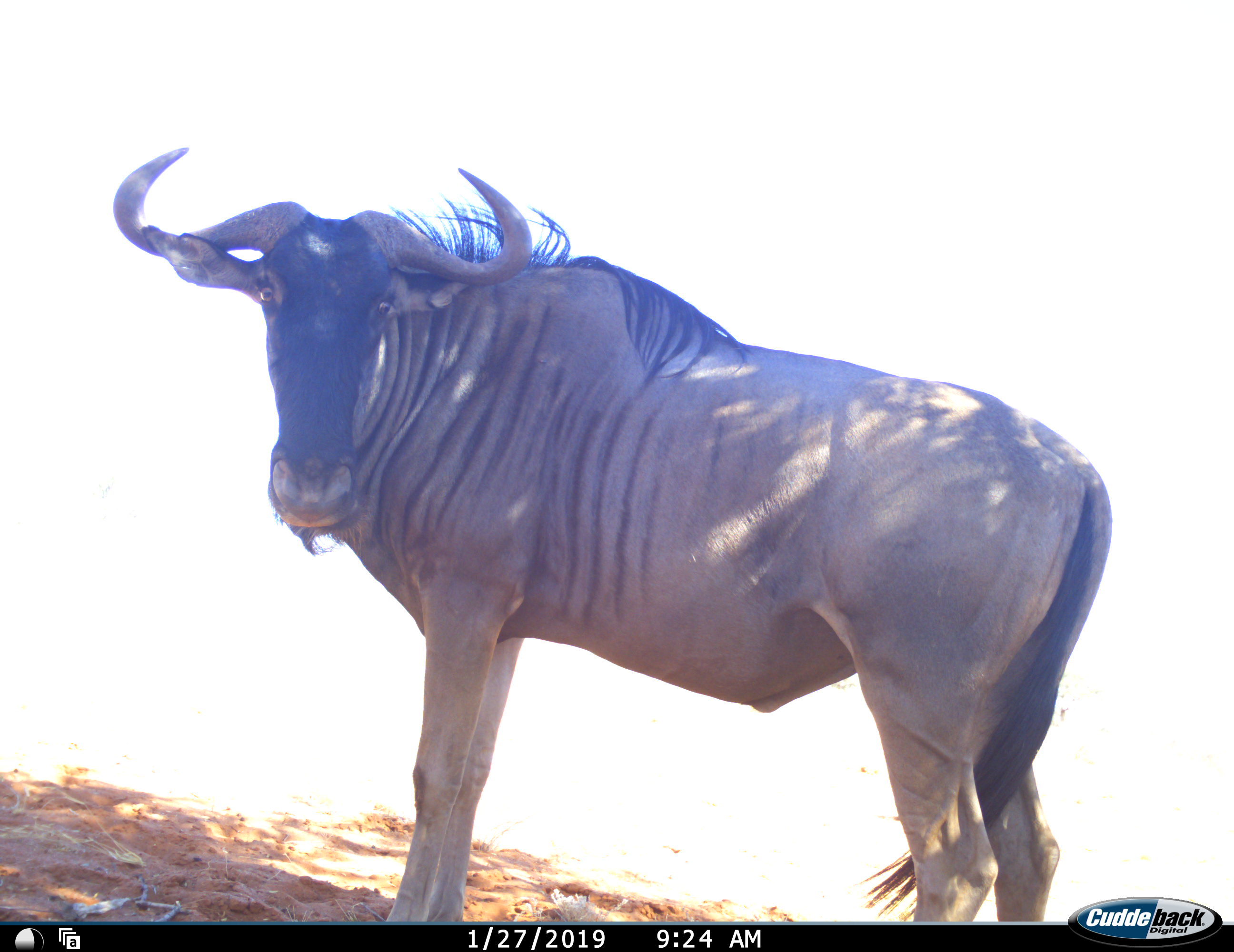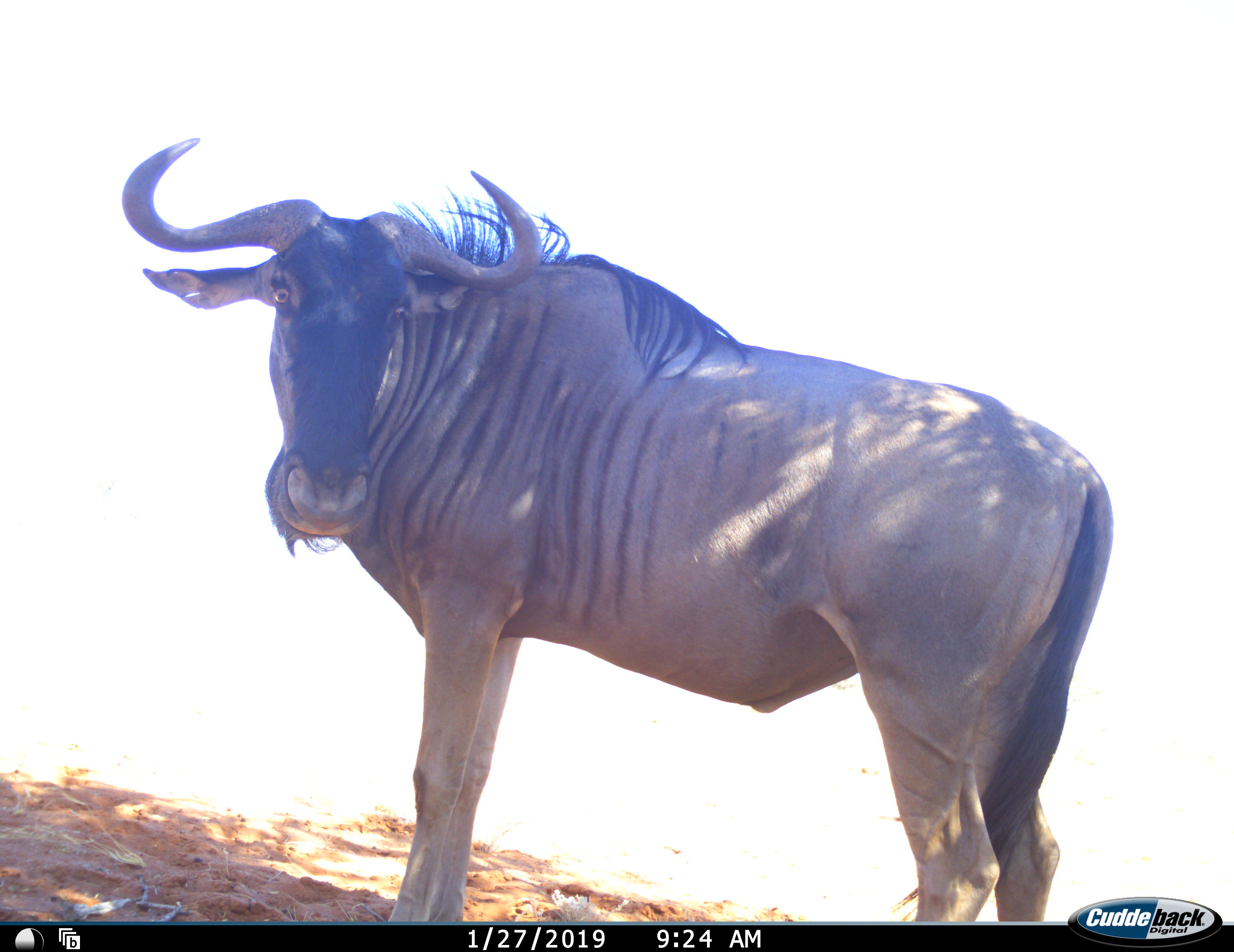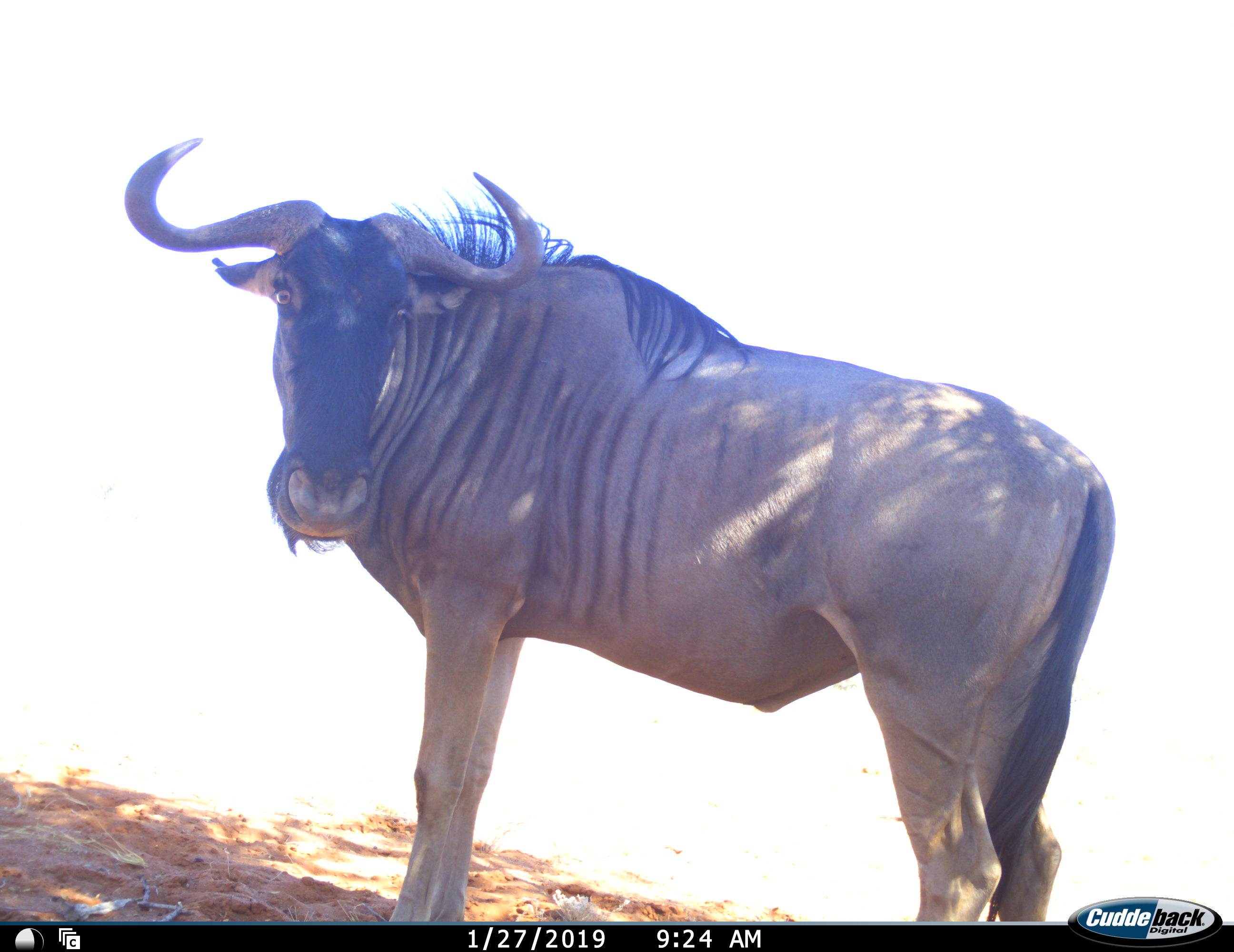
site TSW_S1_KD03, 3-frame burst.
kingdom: Animalia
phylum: Chordata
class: Mammalia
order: Artiodactyla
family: Bovidae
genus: Connochaetes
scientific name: Connochaetes taurinus taurinus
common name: blue wildebeest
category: wildebeestblue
Wildebeestblue (blue wildebeest) (Connochaetes taurinus taurinus), count 1. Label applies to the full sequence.